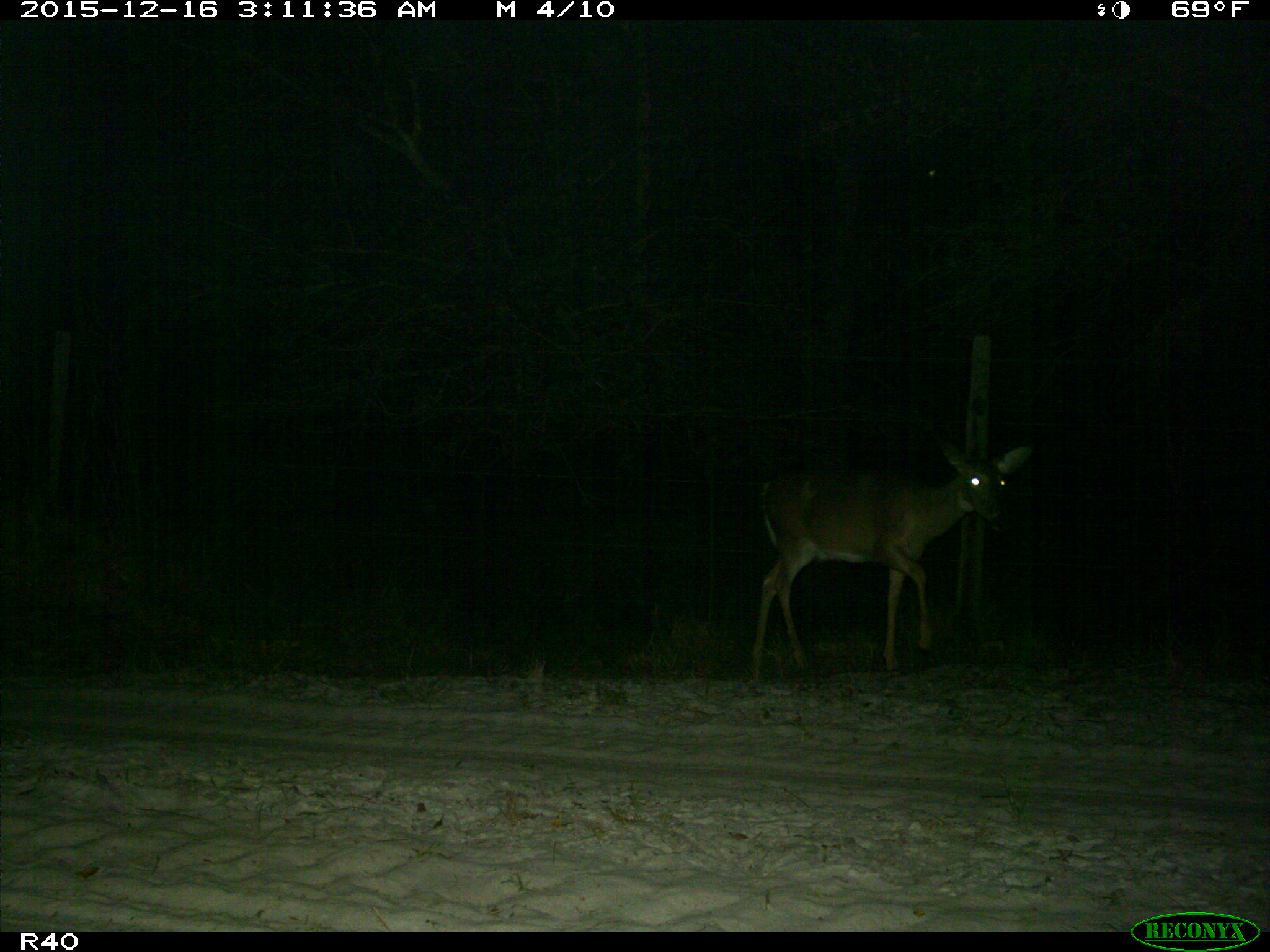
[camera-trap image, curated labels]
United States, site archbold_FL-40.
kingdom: Animalia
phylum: Chordata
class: Mammalia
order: Artiodactyla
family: Cervidae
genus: Odocoileus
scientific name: Odocoileus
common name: deer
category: unidentified deer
Unidentified deer (deer) (Odocoileus).